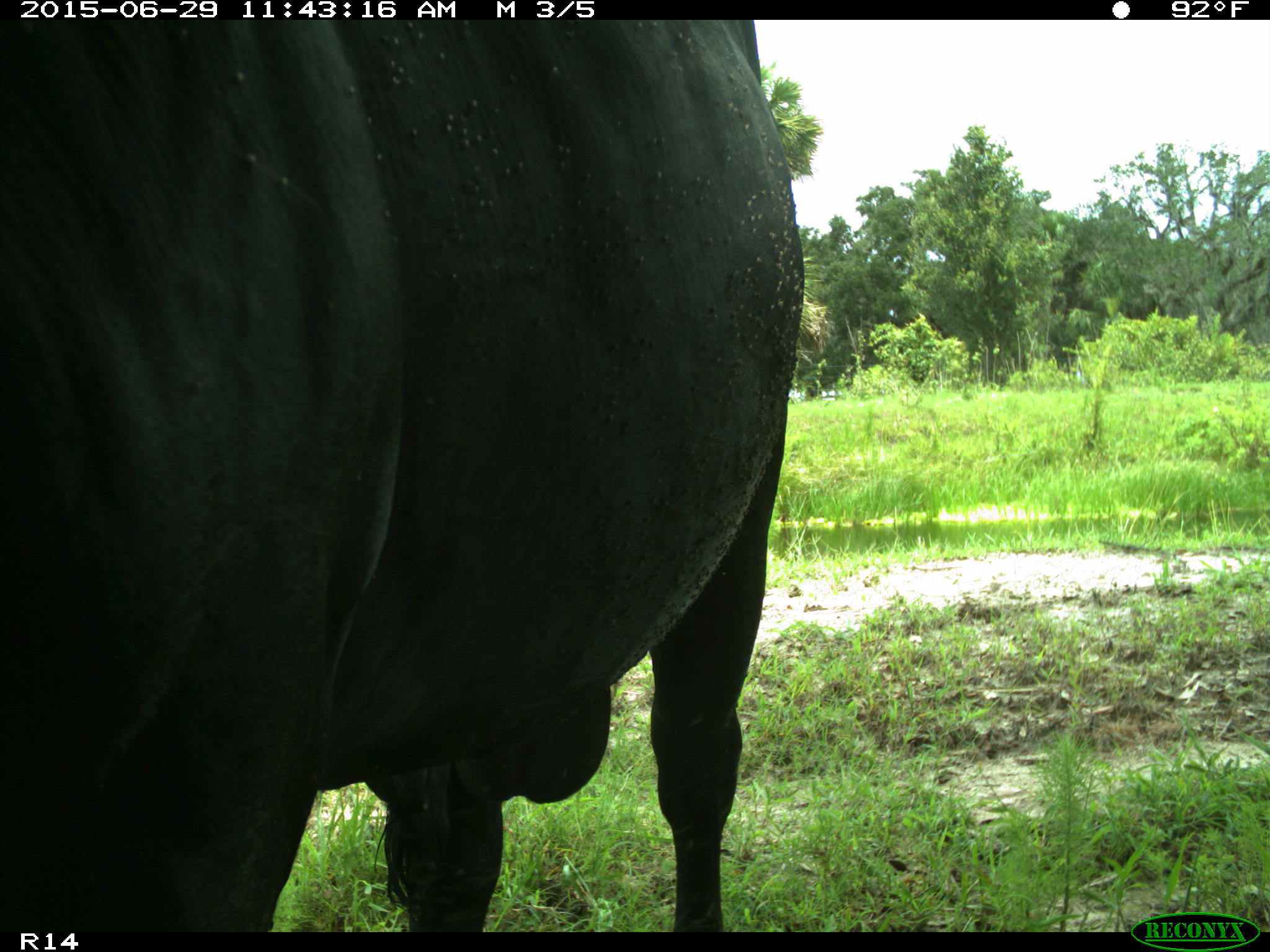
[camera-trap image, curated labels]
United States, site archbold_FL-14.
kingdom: Animalia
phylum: Chordata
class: Mammalia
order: Artiodactyla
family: Bovidae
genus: Bos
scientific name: Bos taurus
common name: domestic cow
Bos taurus (domestic cow).